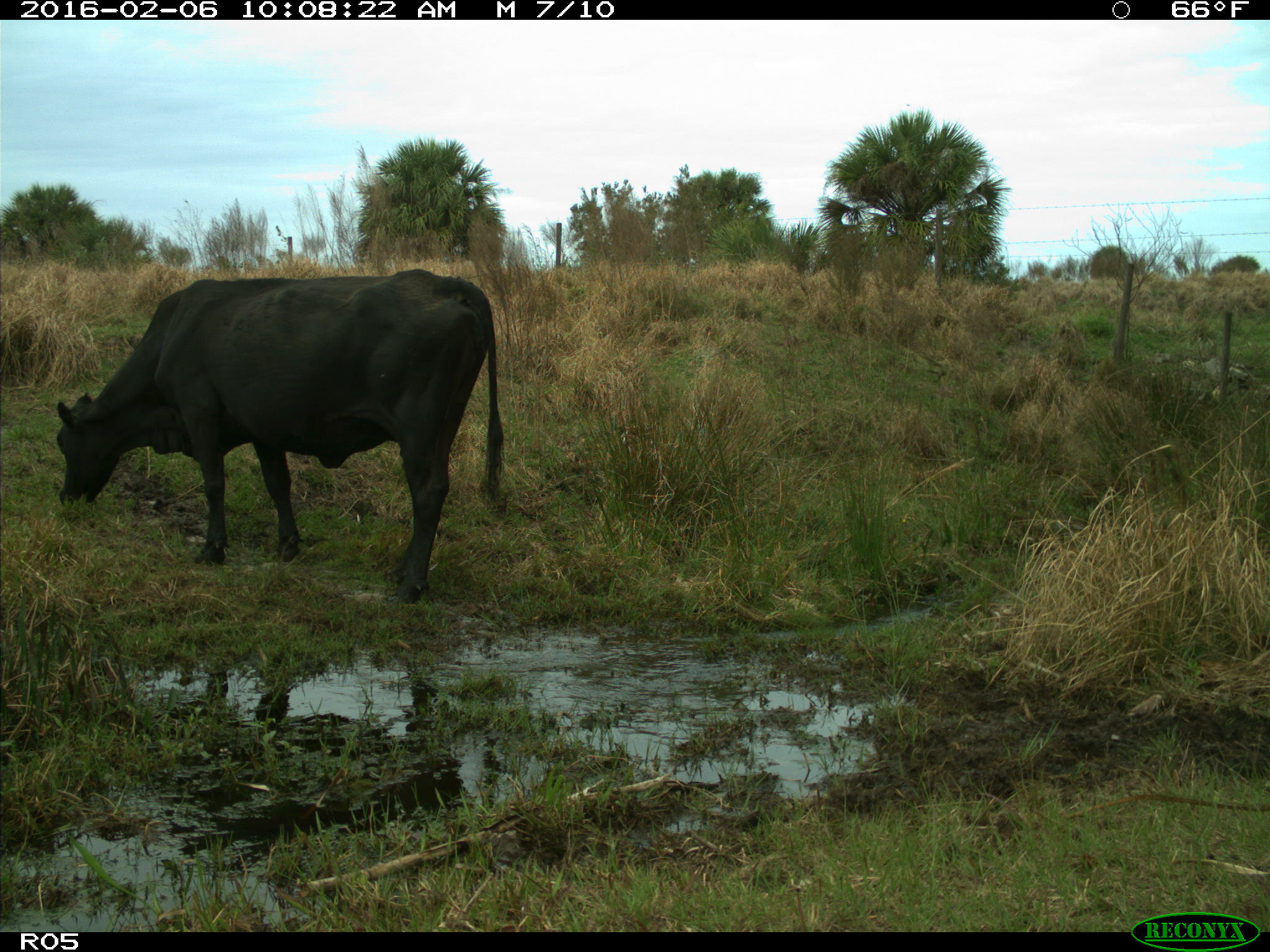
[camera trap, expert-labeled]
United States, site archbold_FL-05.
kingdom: Animalia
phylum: Chordata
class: Mammalia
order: Artiodactyla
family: Bovidae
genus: Bos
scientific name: Bos taurus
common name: domestic cow